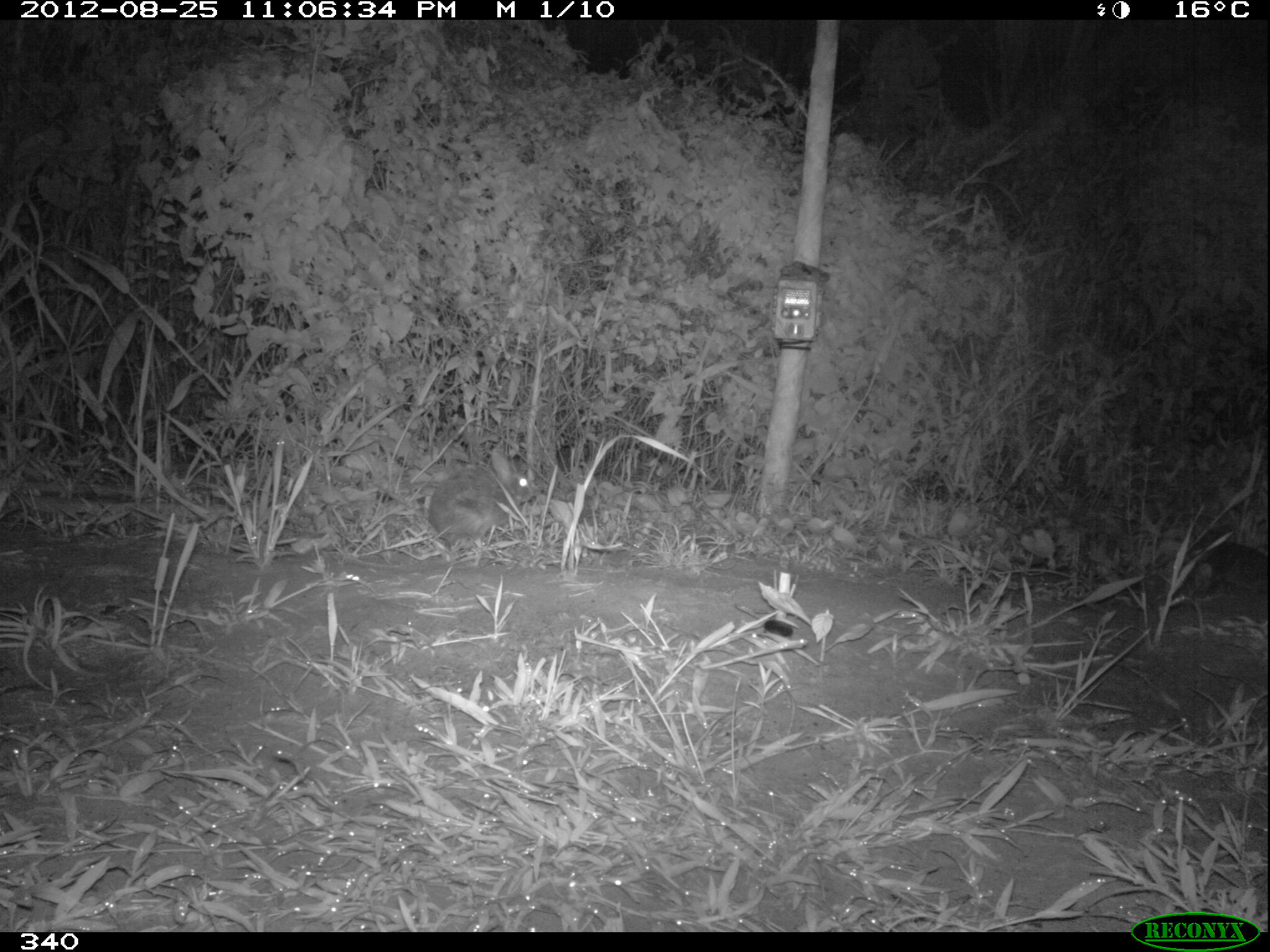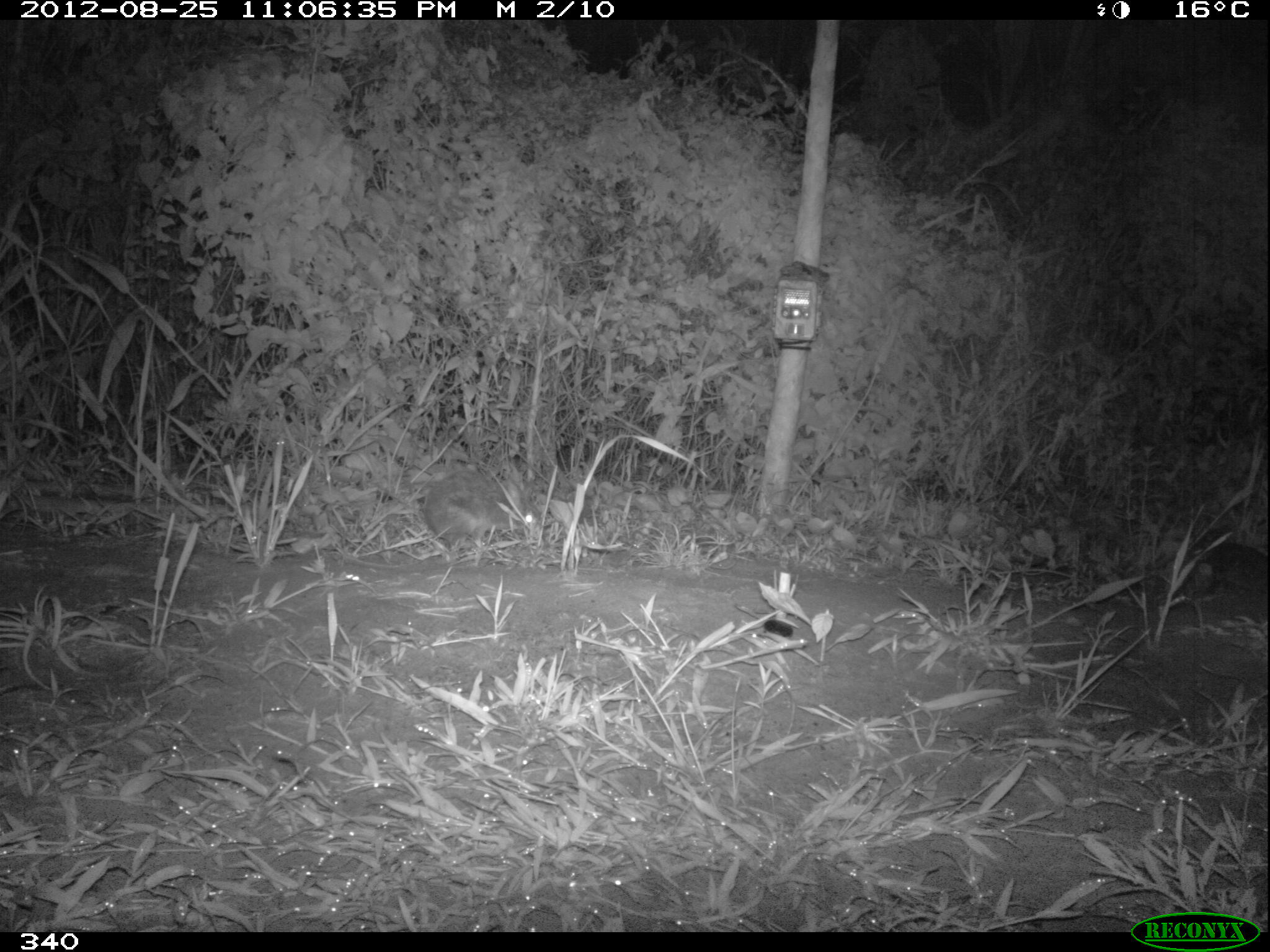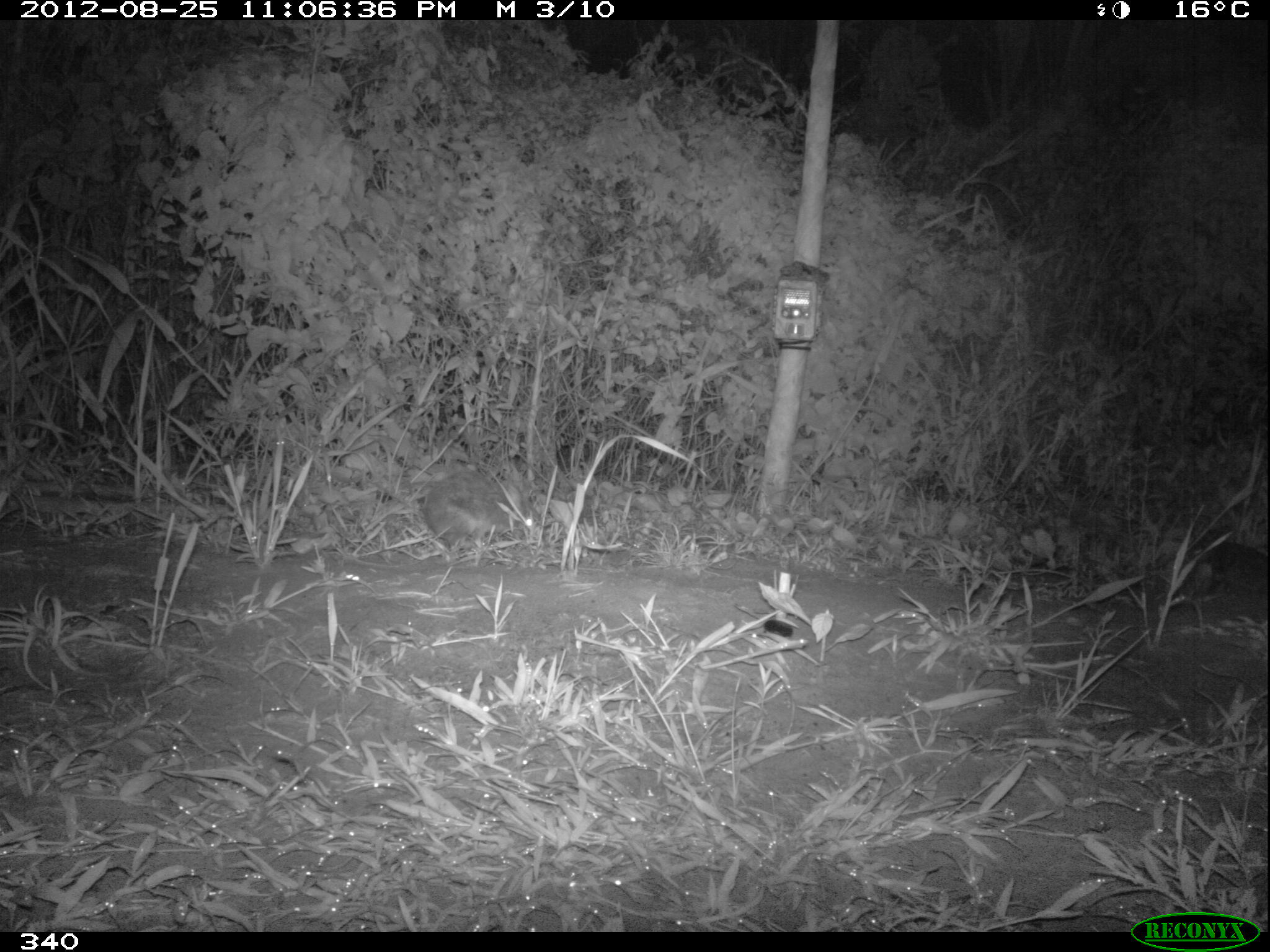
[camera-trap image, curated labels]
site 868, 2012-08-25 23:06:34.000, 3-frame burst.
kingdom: Animalia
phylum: Chordata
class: Mammalia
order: Lagomorpha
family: Leporidae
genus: Sylvilagus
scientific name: Sylvilagus brasiliensis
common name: tapeti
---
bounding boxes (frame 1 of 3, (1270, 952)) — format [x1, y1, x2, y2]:
sylvilagus brasiliensis: [427, 441, 537, 545]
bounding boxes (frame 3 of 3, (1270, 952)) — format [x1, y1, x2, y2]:
sylvilagus brasiliensis: [426, 464, 538, 544]